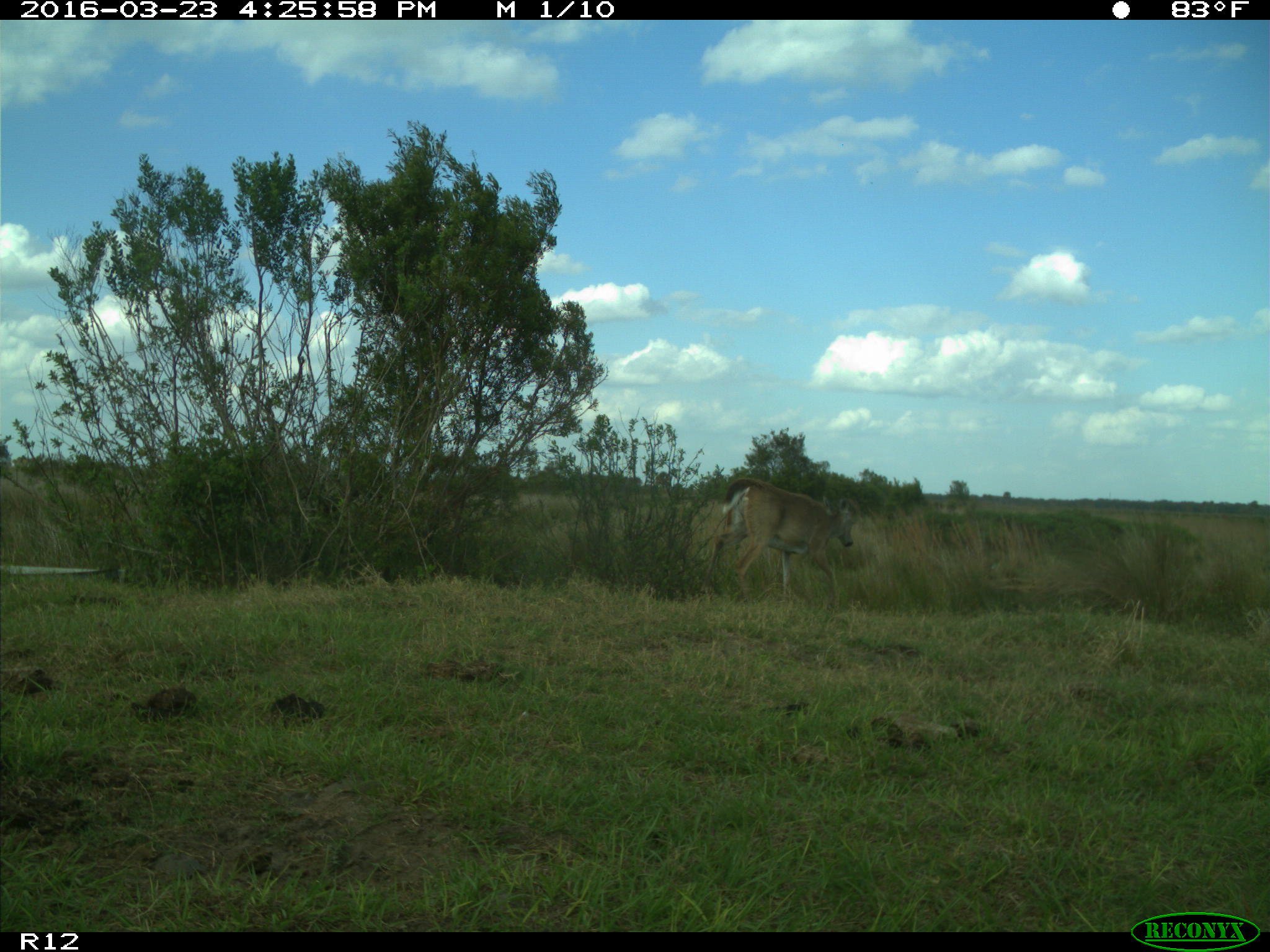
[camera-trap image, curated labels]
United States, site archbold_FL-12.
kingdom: Animalia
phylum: Chordata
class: Mammalia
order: Artiodactyla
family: Cervidae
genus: Odocoileus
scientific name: Odocoileus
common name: deer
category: unidentified deer